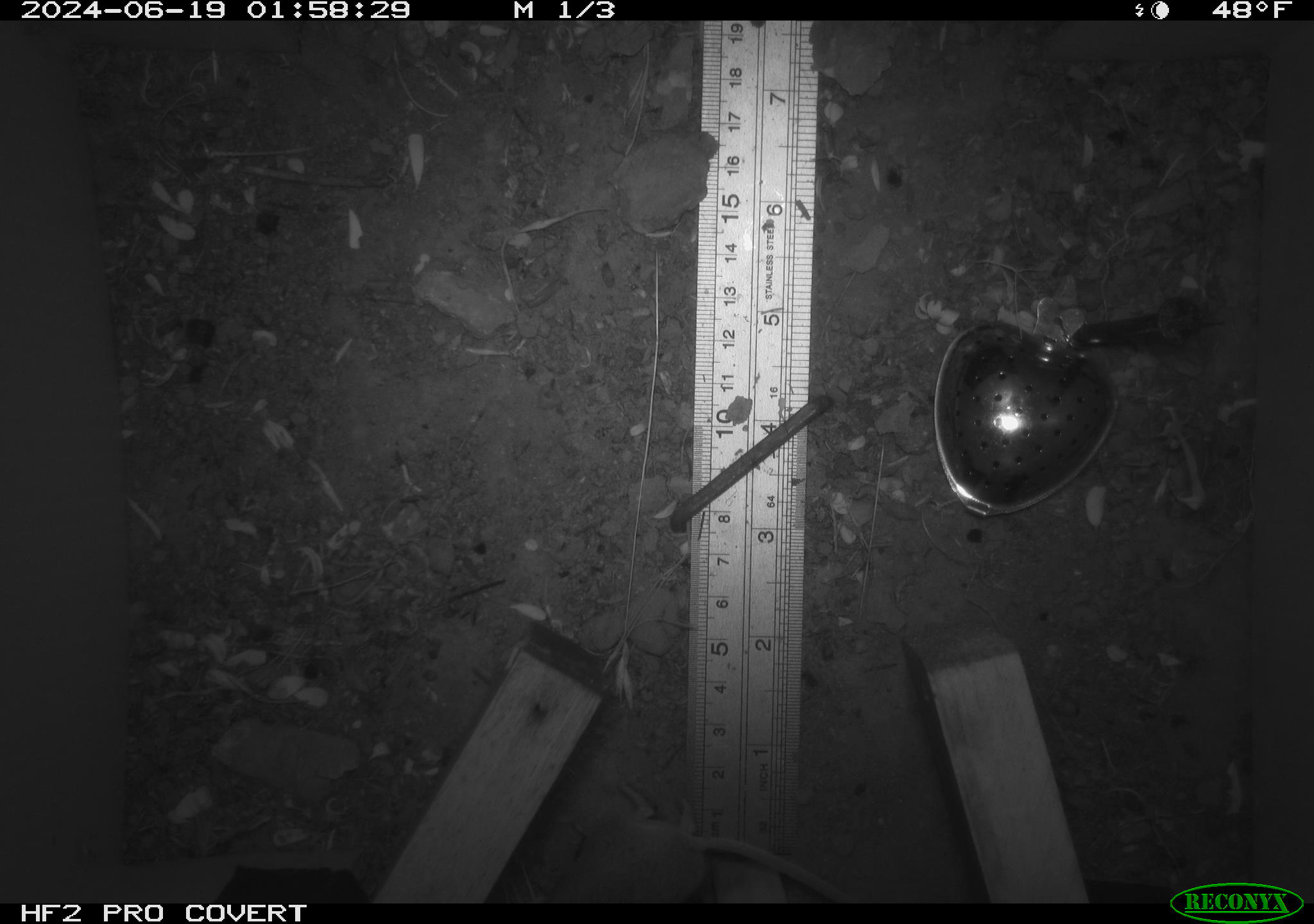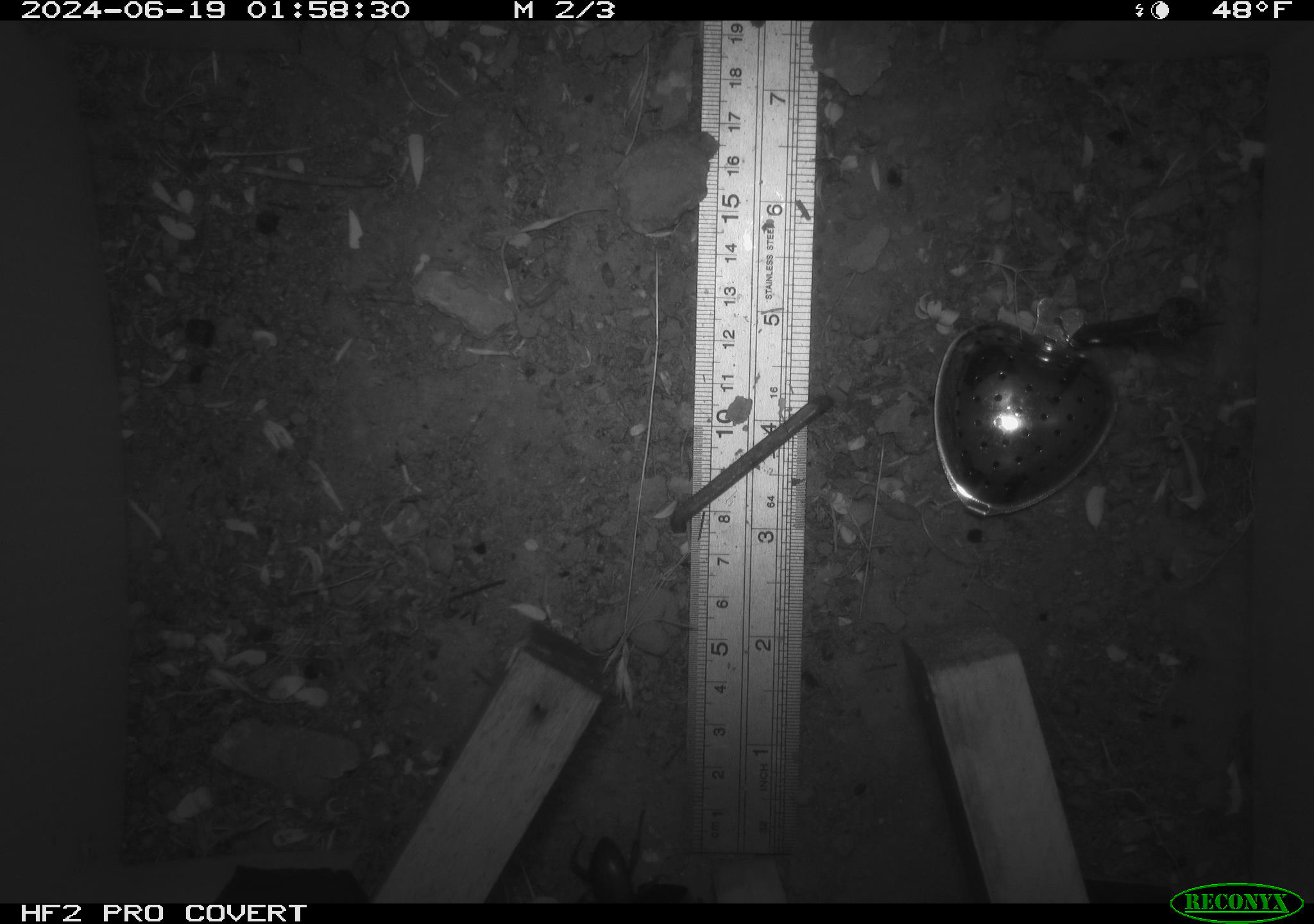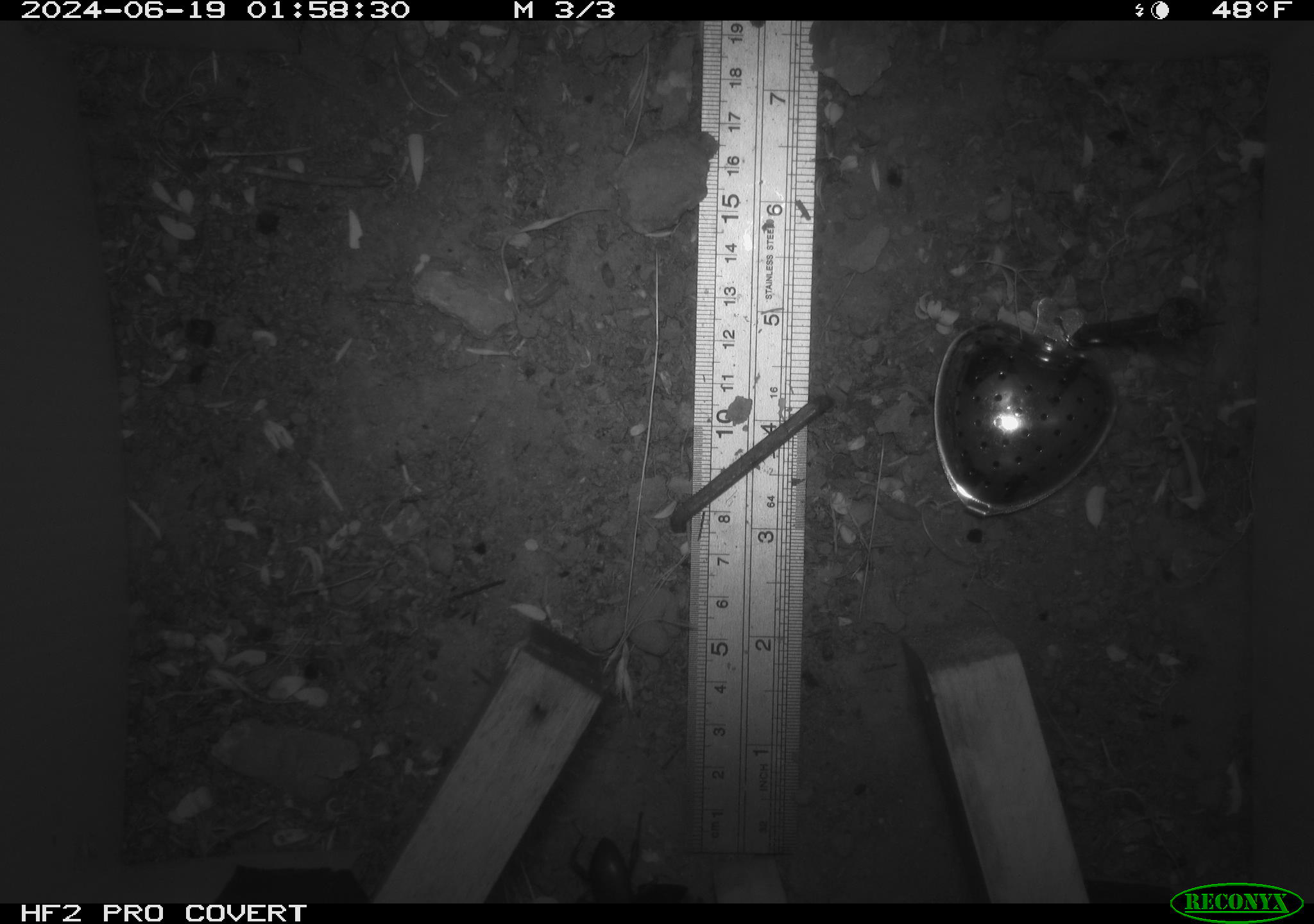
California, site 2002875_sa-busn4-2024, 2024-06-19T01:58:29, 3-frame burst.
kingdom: Animalia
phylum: Chordata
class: Mammalia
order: Rodentia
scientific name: Rodentia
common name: rodent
Rodent (Rodentia).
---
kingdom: Animalia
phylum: Arthropoda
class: Insecta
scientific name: Insecta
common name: insect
Insect (Insecta).